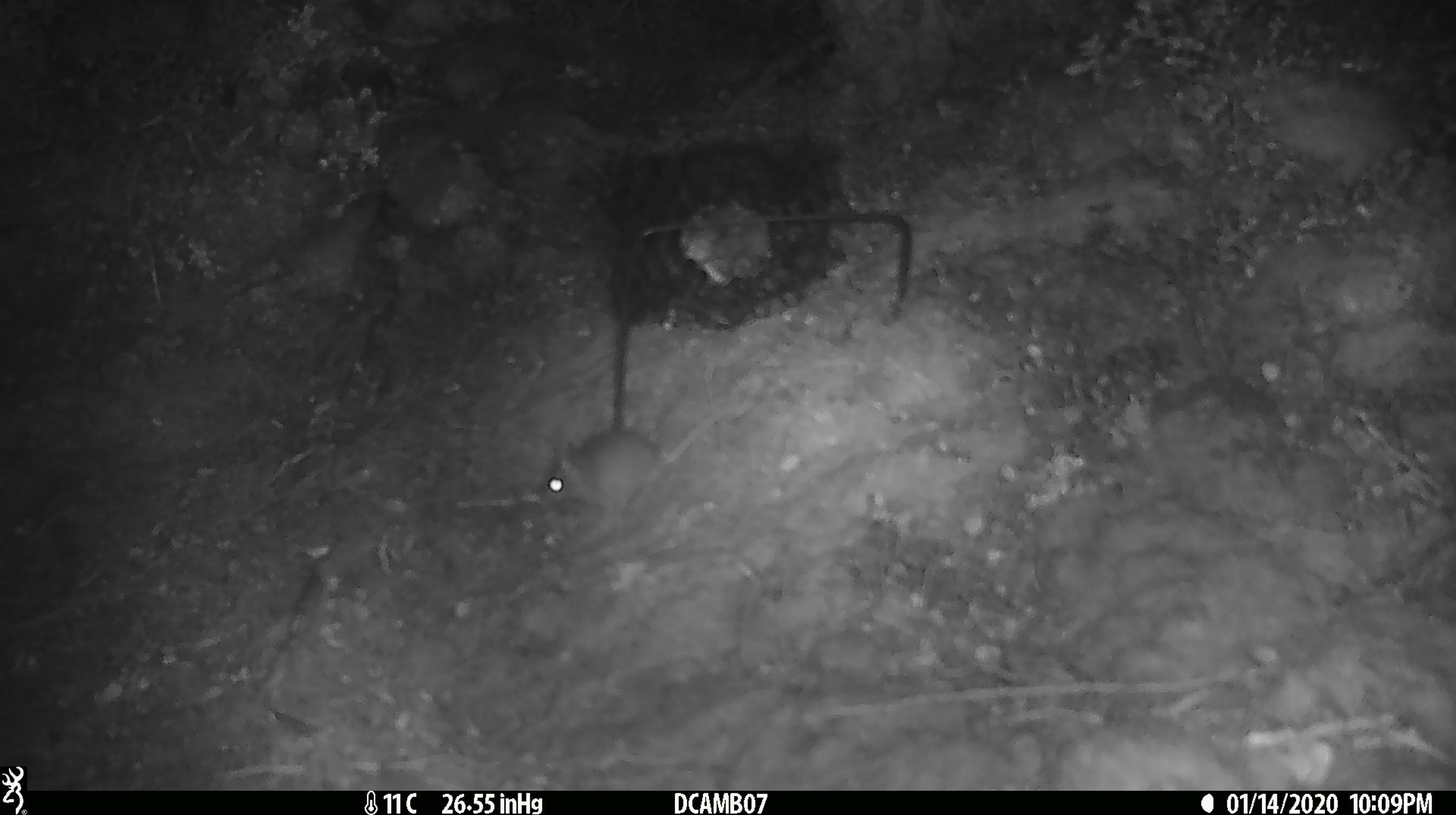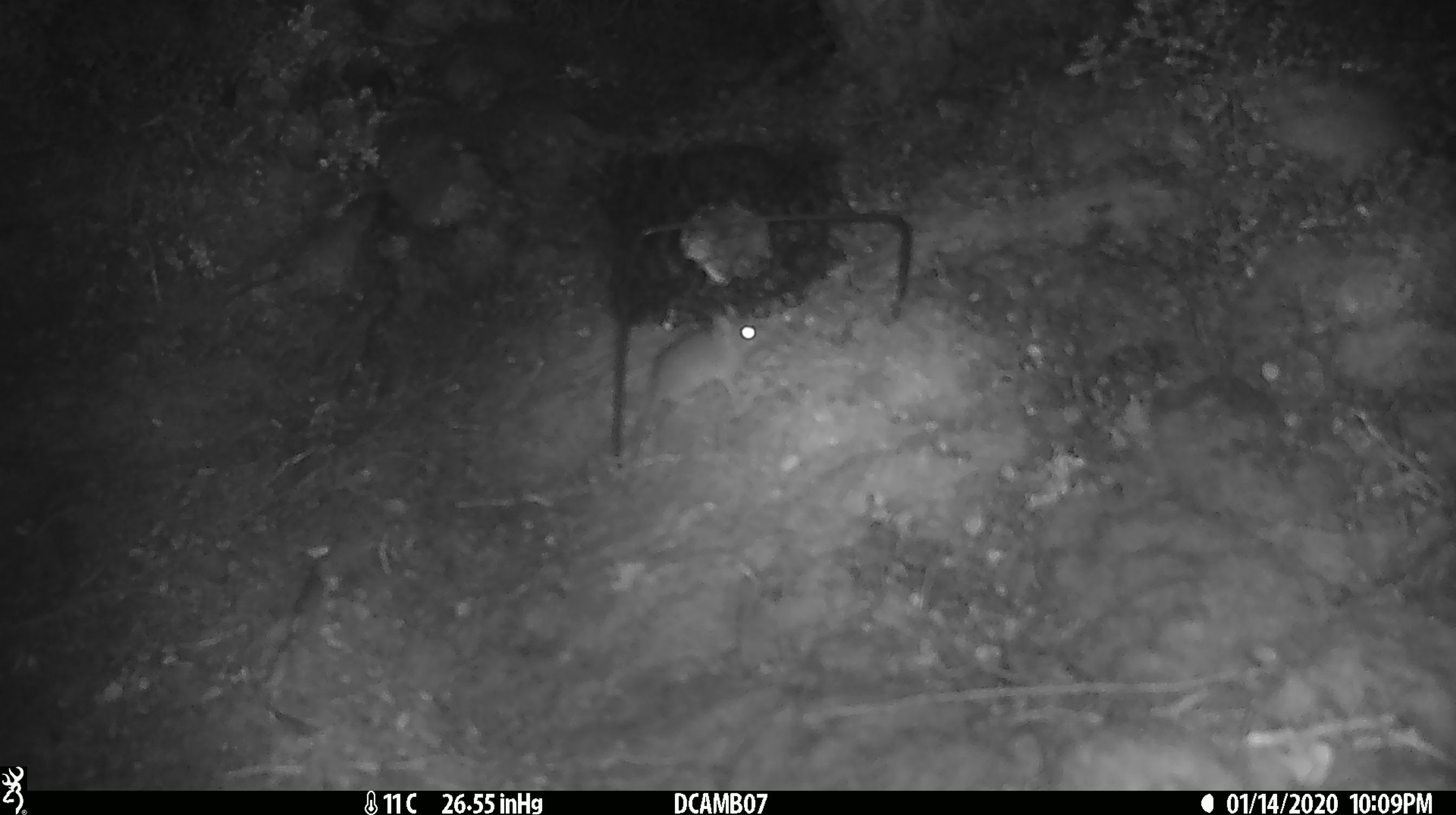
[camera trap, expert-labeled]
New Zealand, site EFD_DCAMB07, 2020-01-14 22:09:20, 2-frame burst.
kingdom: Animalia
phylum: Chordata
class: Mammalia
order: Rodentia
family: Muridae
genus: Mus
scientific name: Mus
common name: mouse